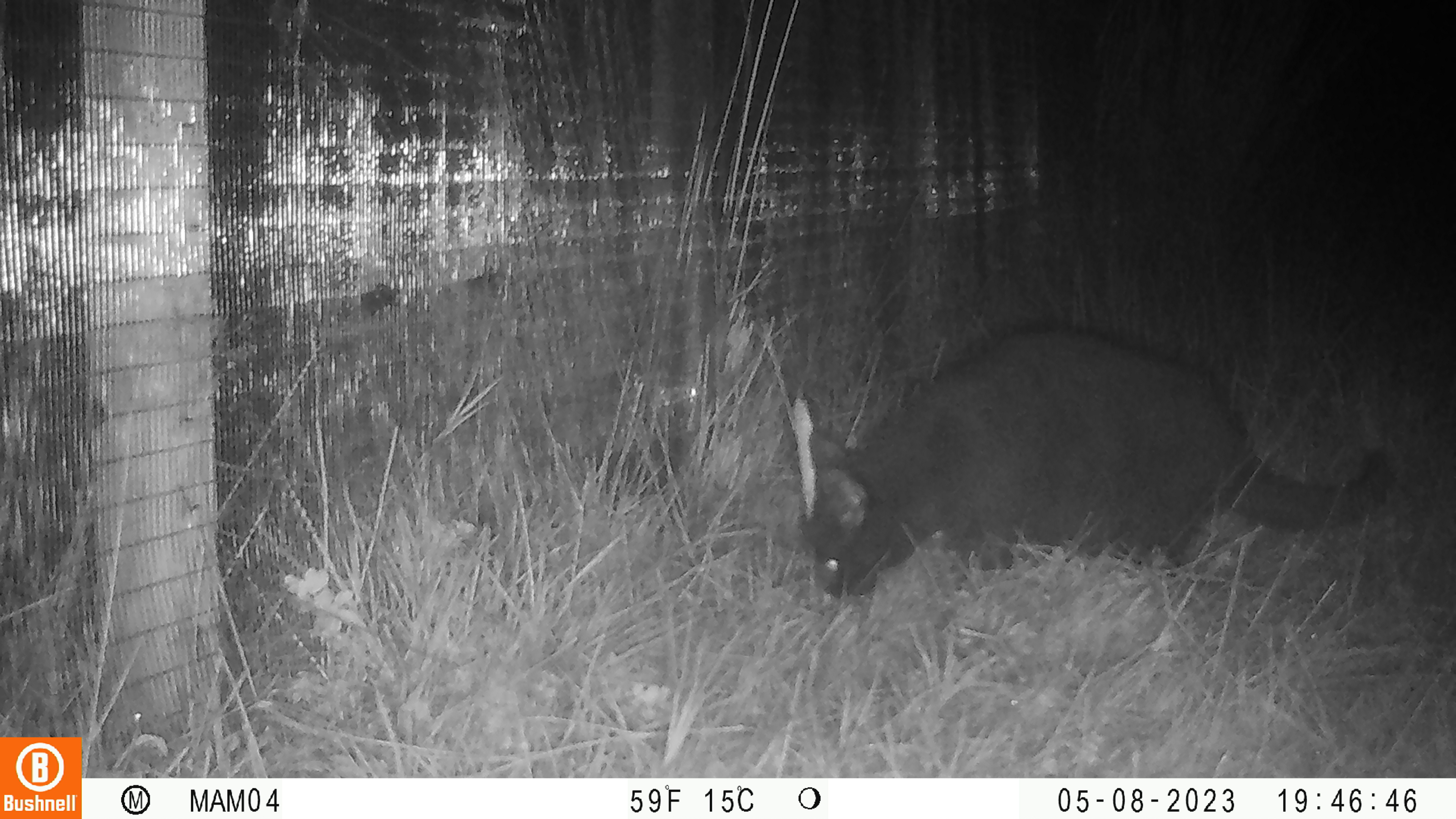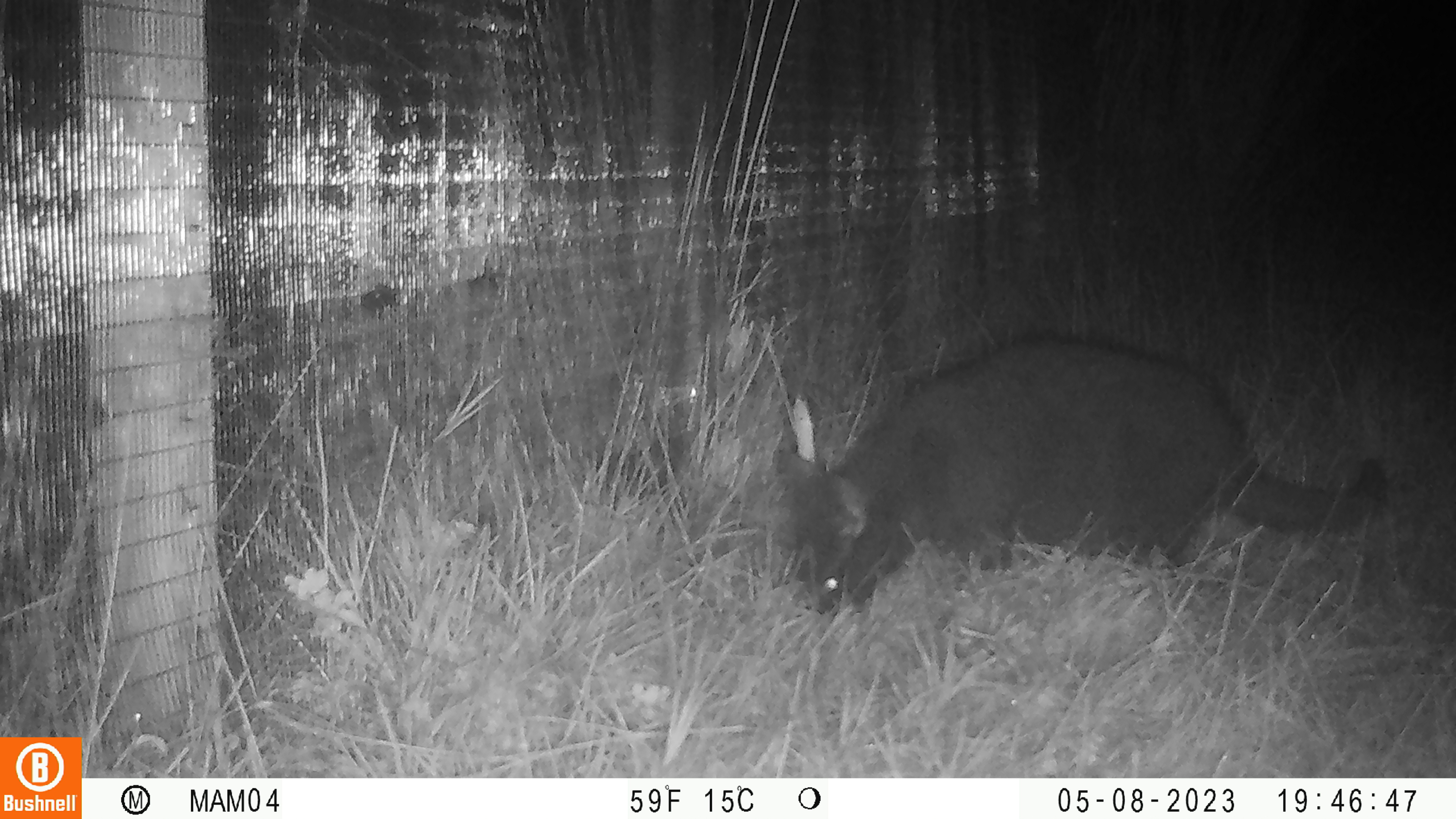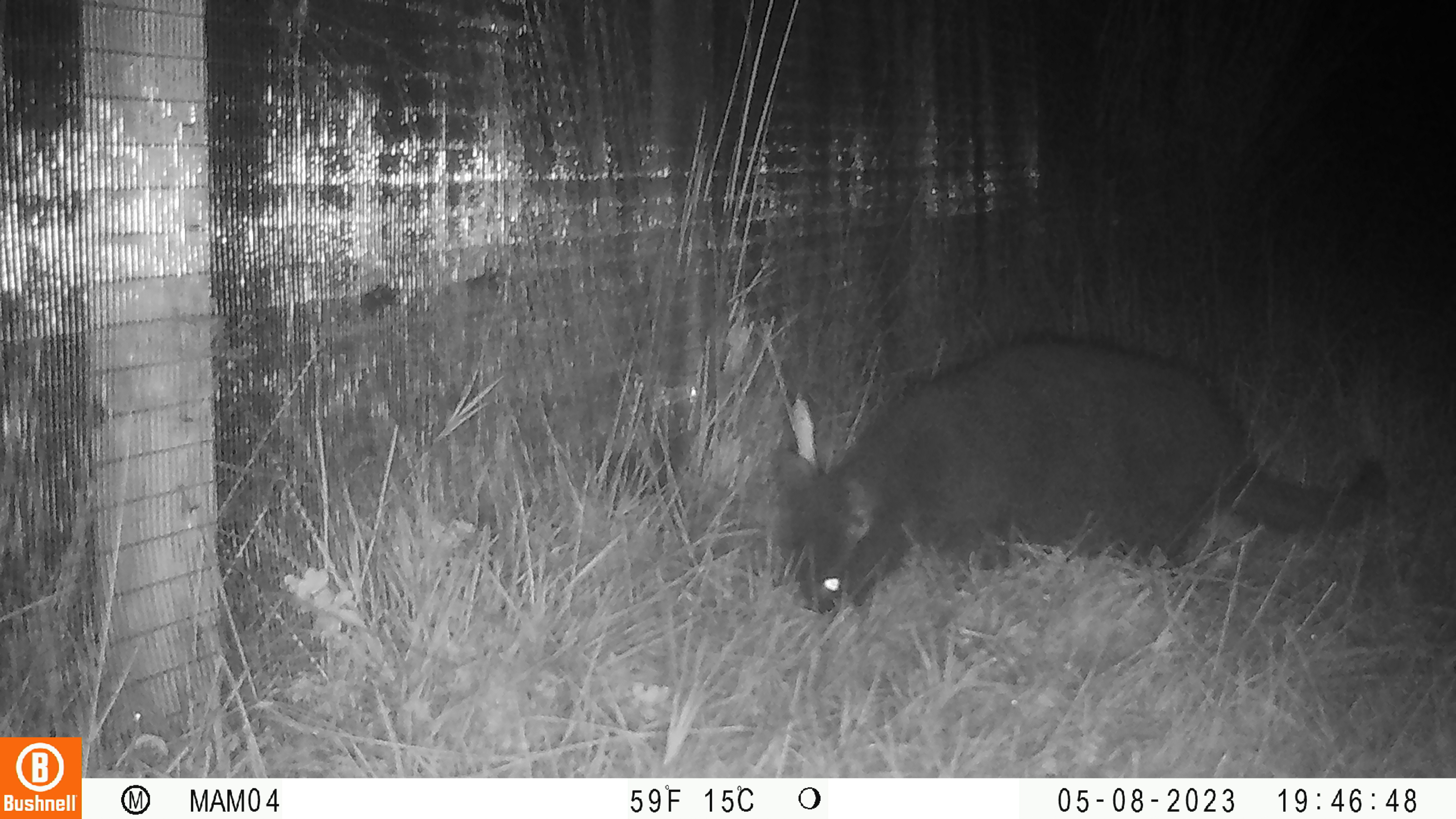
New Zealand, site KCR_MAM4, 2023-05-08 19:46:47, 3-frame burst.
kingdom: Animalia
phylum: Chordata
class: Mammalia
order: Carnivora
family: Felidae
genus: Felis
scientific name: Felis catus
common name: domestic cat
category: cat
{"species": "cat (domestic cat) (Felis catus)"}